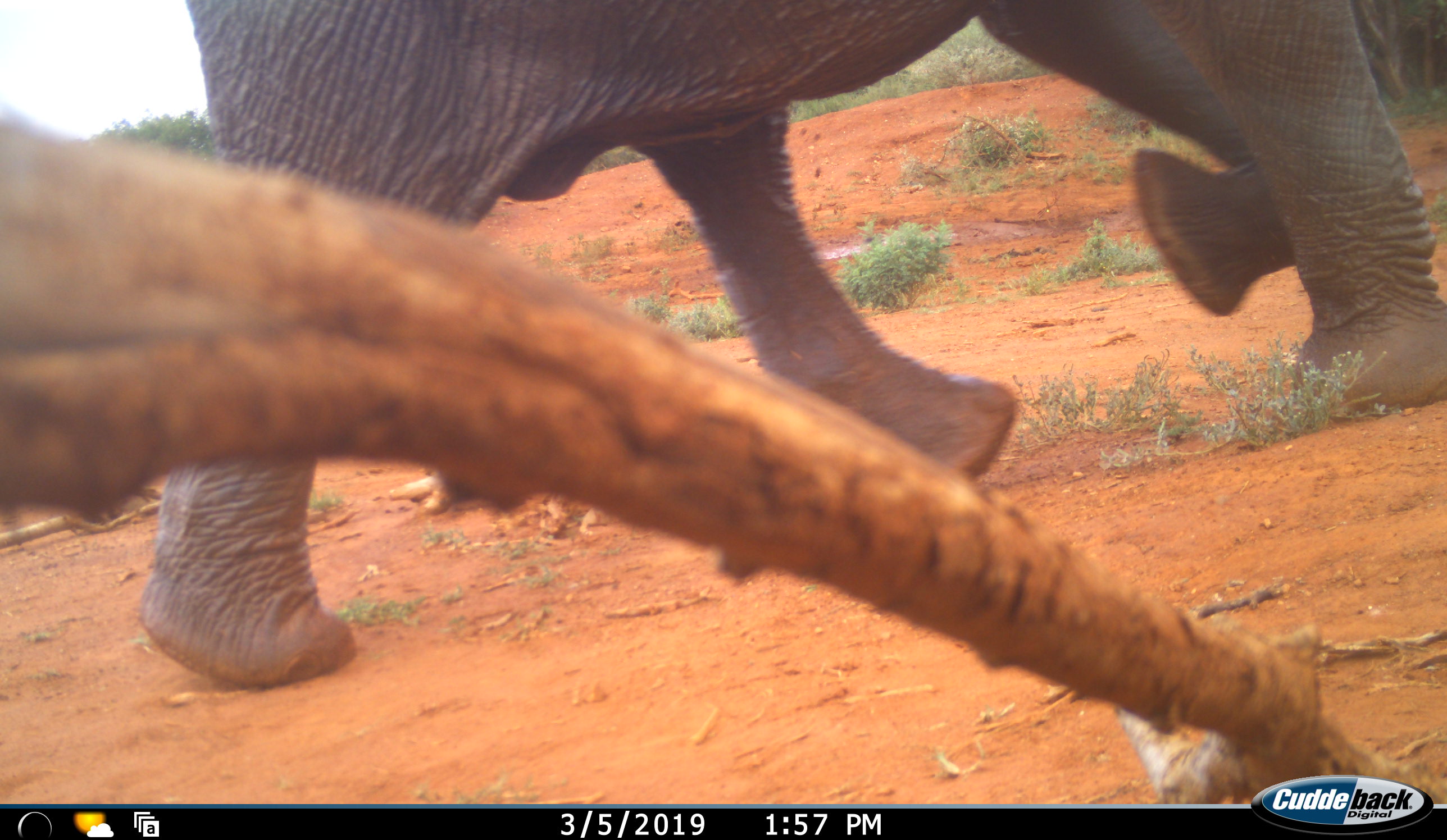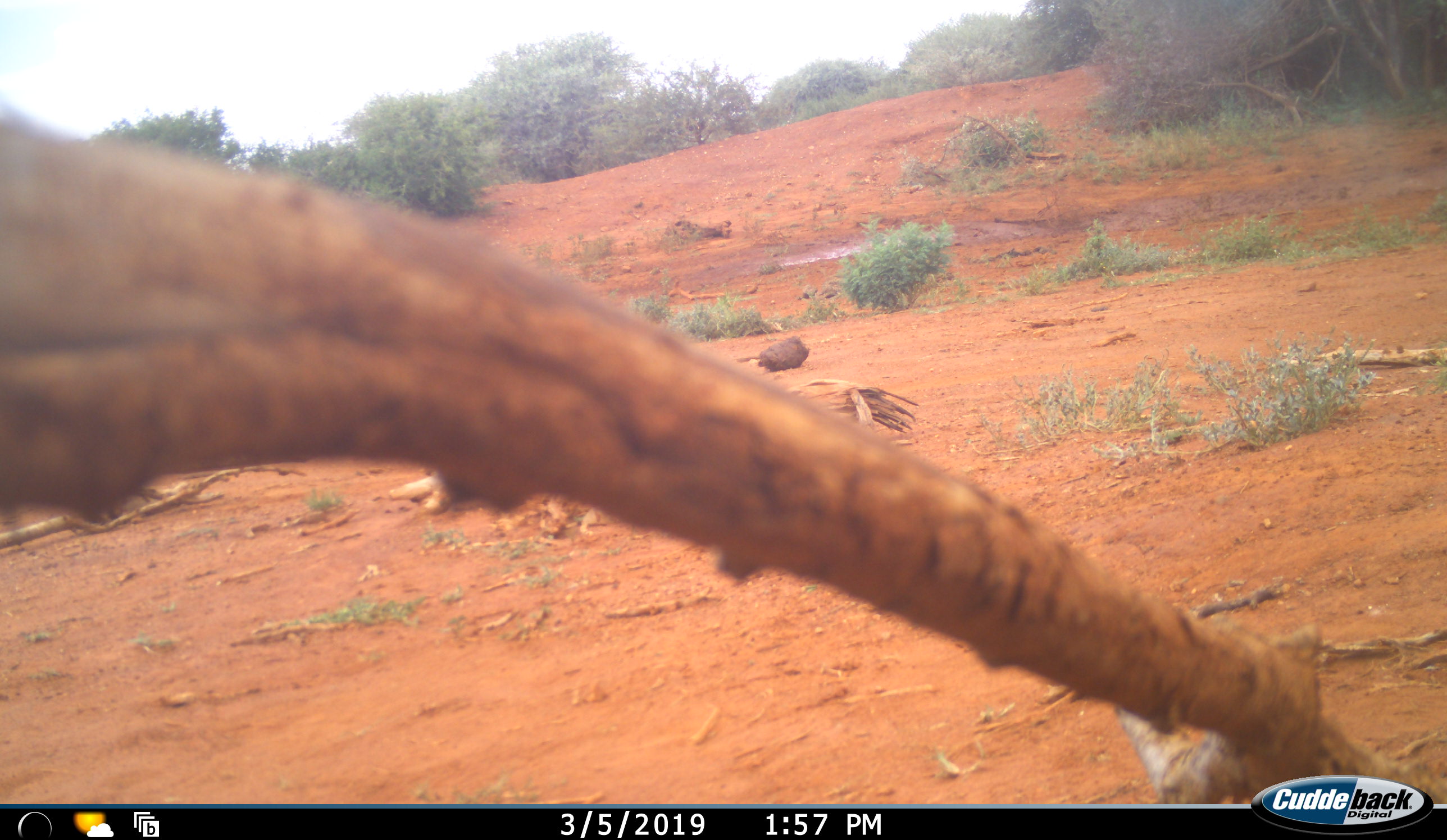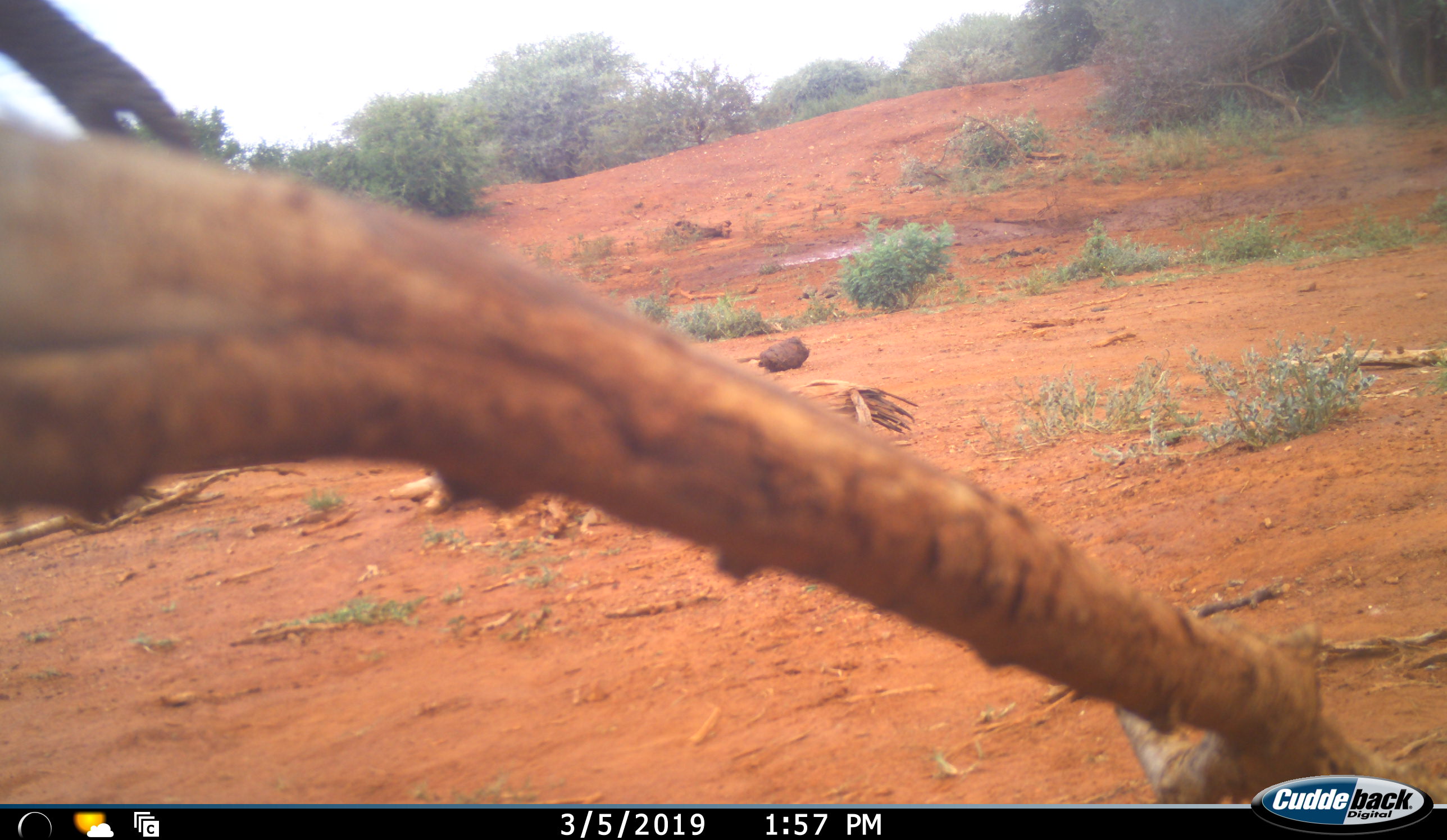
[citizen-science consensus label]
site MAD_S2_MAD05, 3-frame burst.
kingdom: Animalia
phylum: Chordata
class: Mammalia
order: Proboscidea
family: Elephantidae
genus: Loxodonta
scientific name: Loxodonta africana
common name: african bush elephant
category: elephant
Elephant (african bush elephant) (Loxodonta africana), count 1. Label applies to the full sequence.